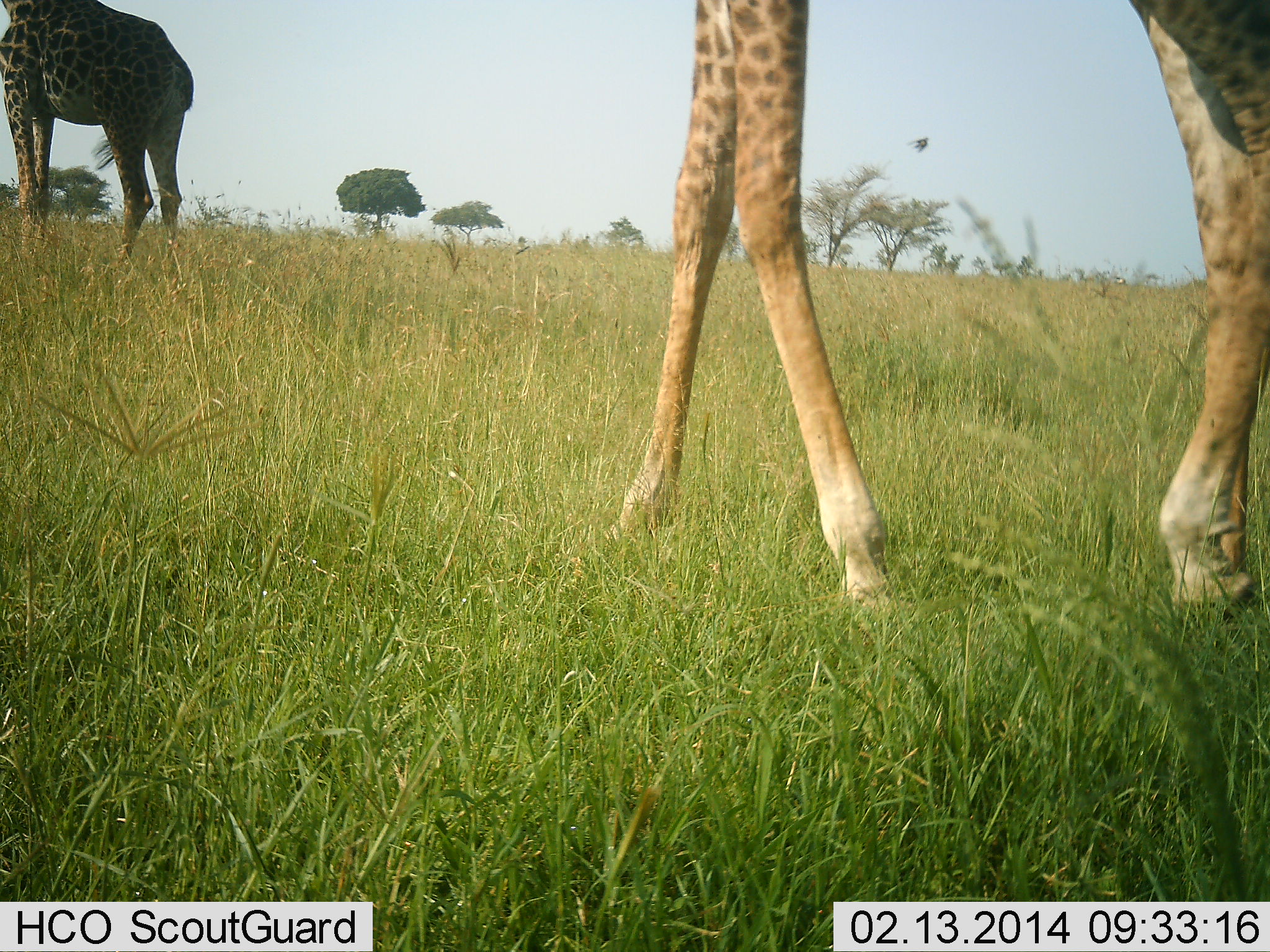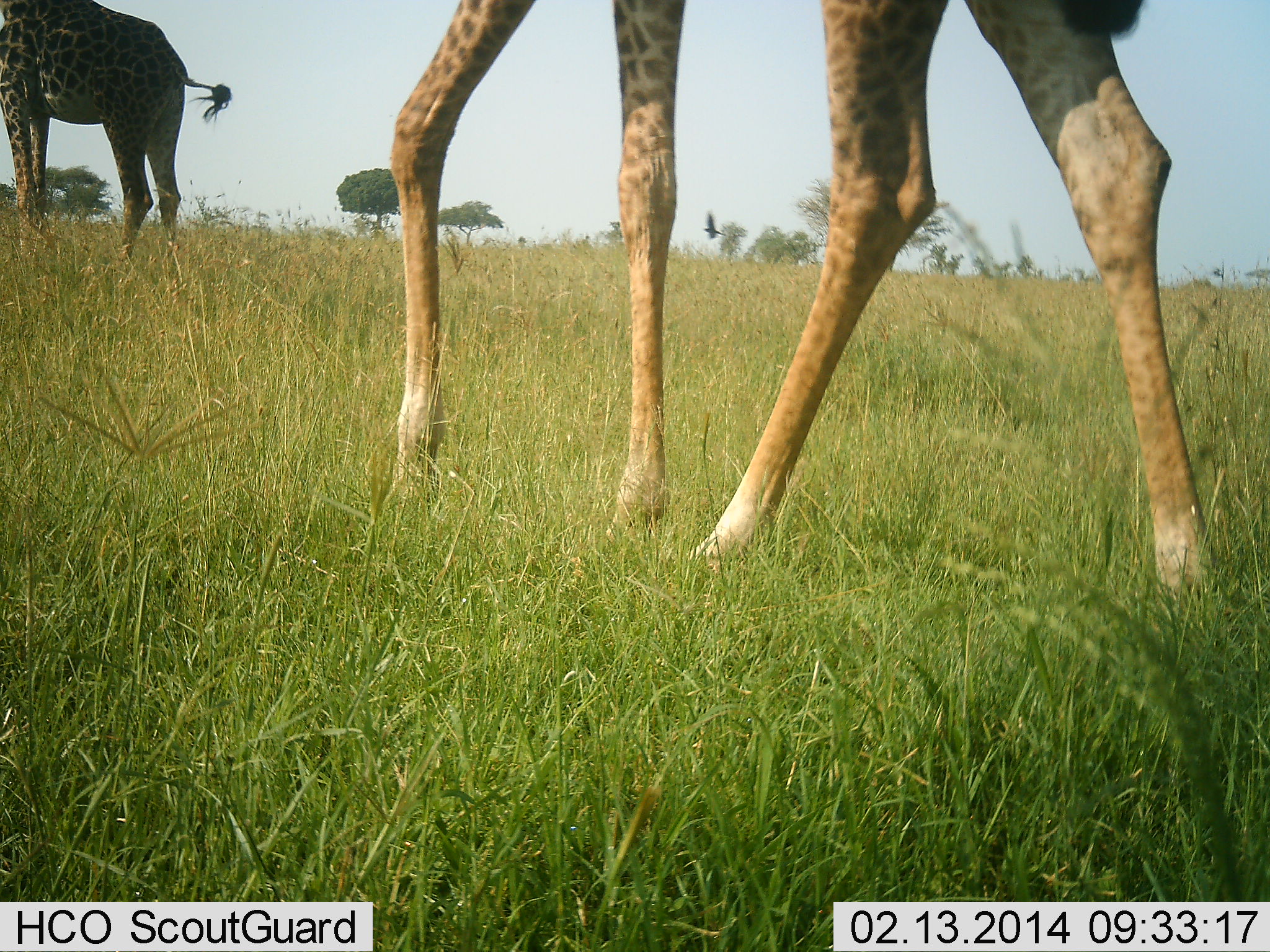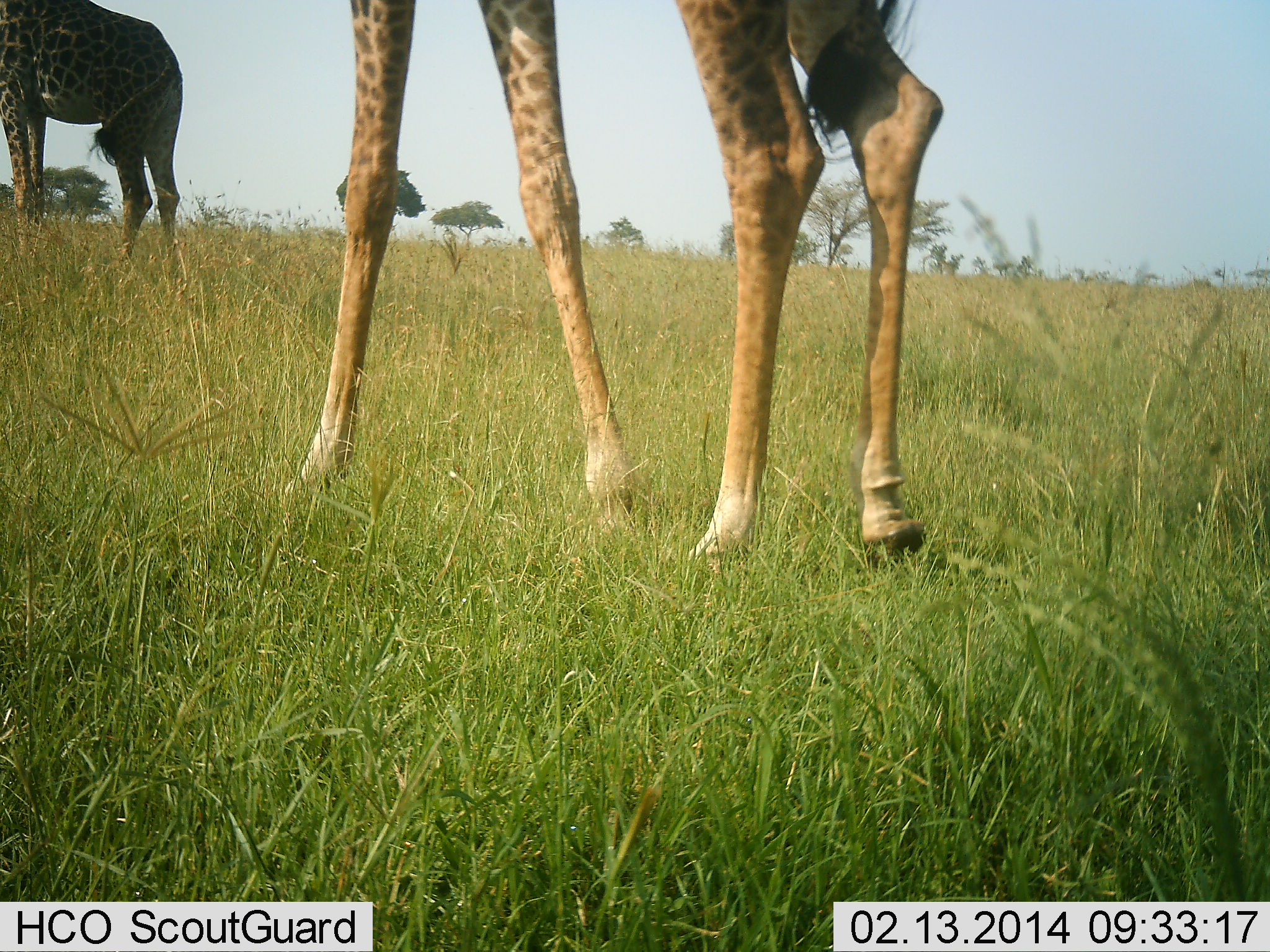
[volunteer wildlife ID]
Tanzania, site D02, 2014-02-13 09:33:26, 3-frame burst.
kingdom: Animalia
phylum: Chordata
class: Mammalia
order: Artiodactyla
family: Giraffidae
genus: Giraffa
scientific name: Giraffa camelopardalis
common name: giraffe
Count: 2.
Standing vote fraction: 64%.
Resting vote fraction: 0%.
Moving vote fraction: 86%.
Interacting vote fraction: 0%.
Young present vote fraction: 0%.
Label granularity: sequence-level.